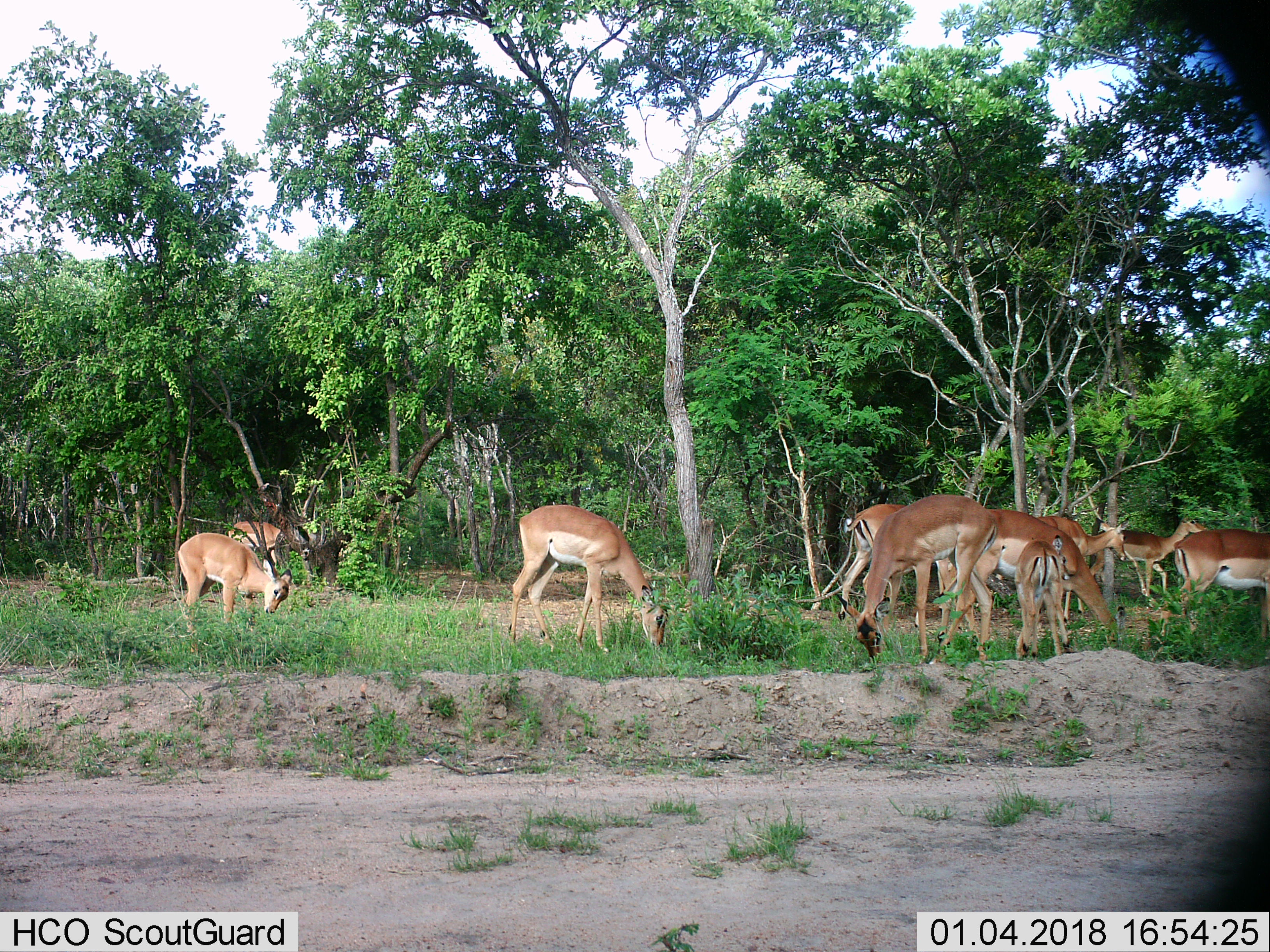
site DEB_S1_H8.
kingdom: Animalia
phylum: Chordata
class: Mammalia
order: Artiodactyla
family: Bovidae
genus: Aepyceros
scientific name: Aepyceros melampus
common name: impala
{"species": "impala (Aepyceros melampus)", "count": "10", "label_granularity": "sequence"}